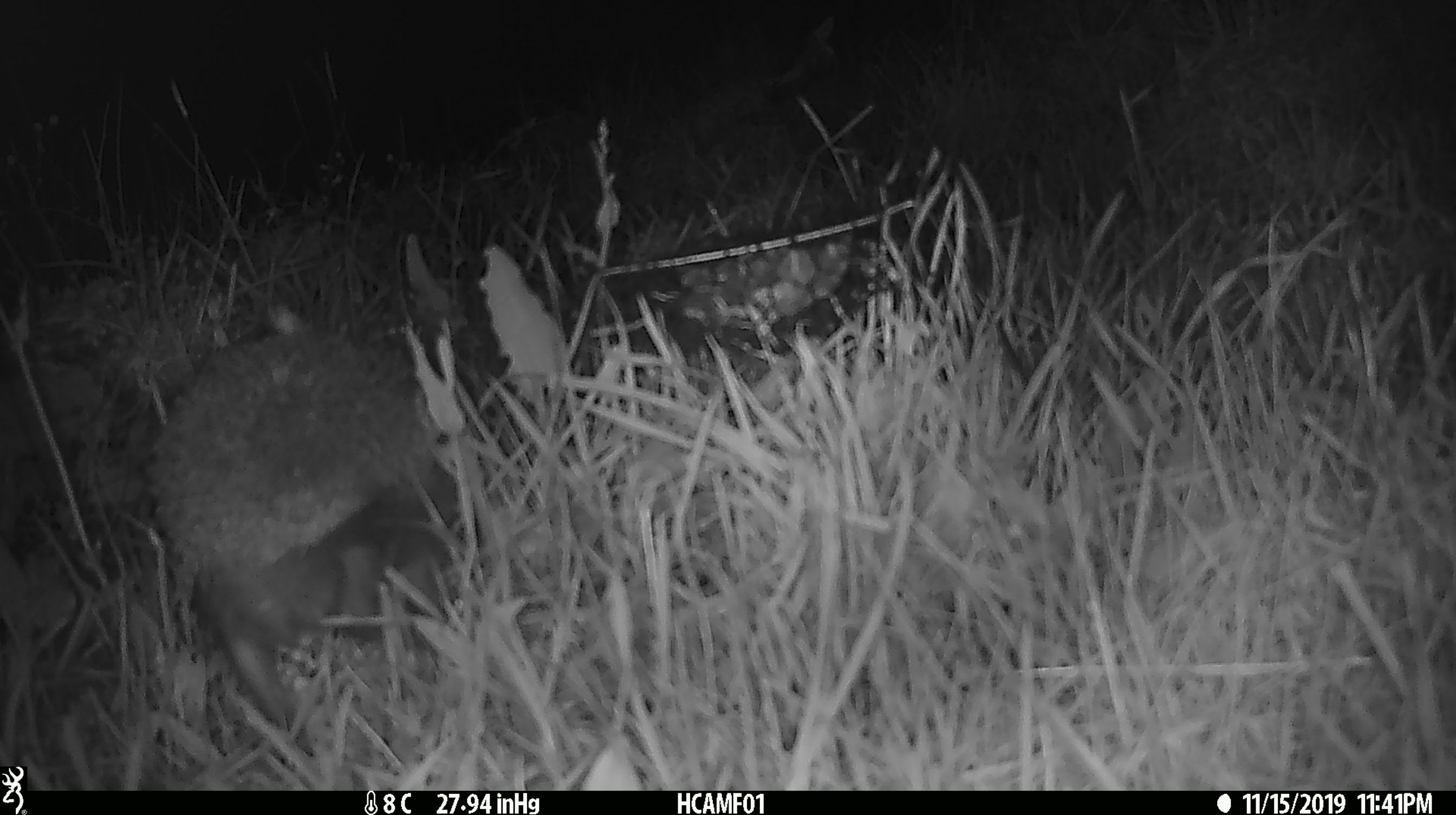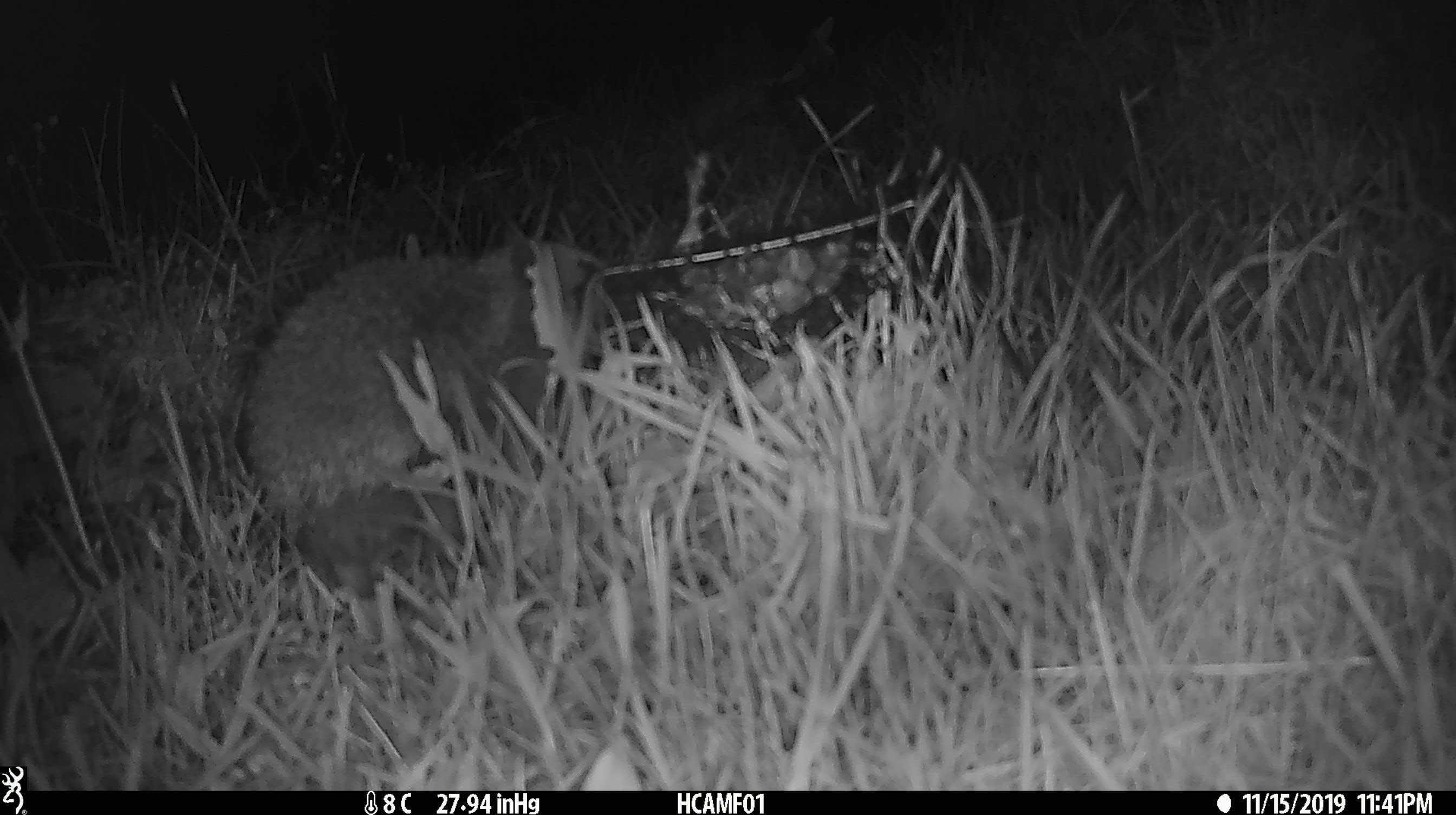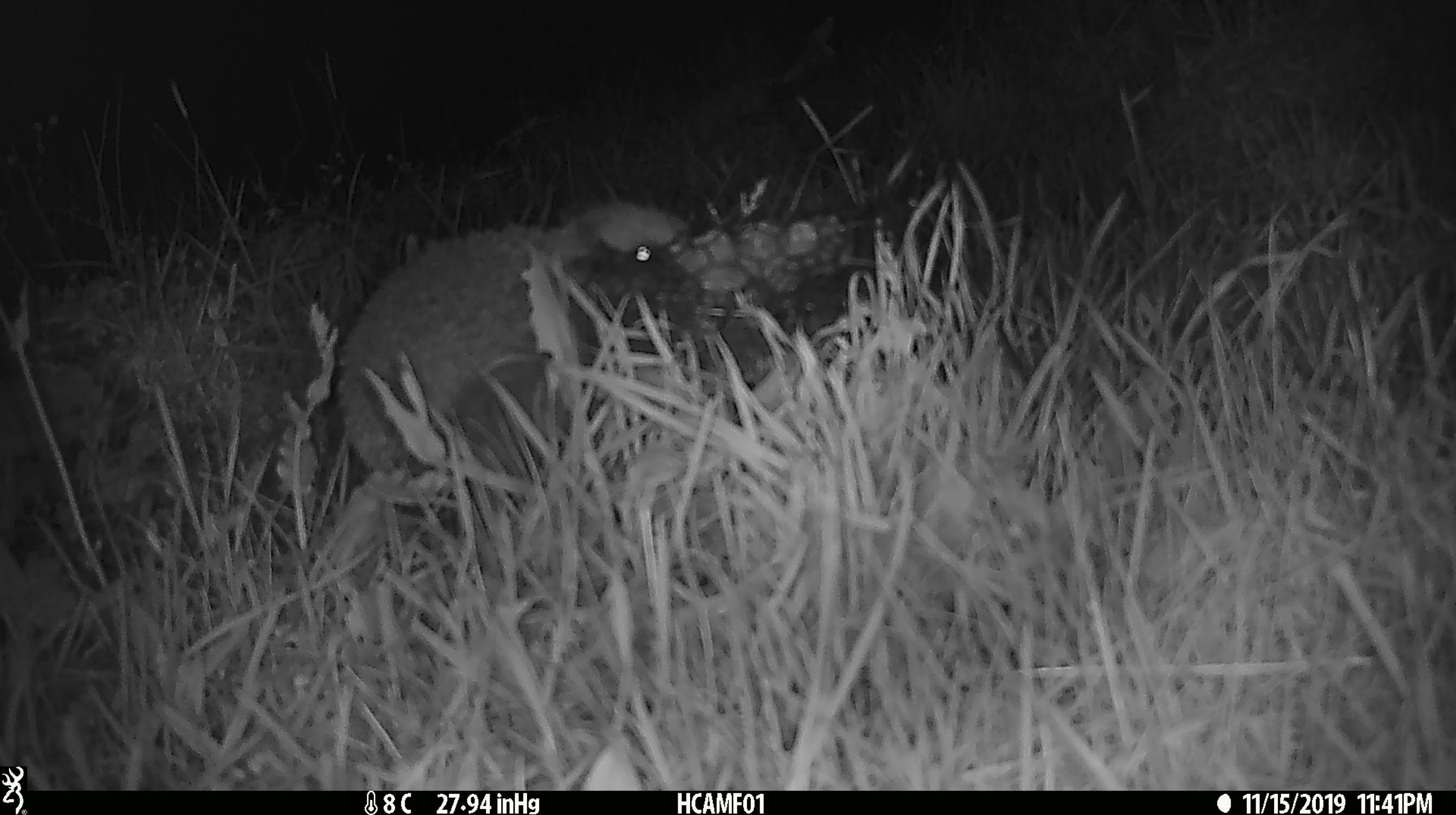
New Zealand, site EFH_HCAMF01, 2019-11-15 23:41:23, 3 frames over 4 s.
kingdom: Animalia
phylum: Chordata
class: Mammalia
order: Eulipotyphla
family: Erinaceidae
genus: Erinaceus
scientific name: Erinaceus europaeus europaeus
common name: european hedgehog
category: hedgehog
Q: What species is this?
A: Hedgehog (european hedgehog) (Erinaceus europaeus europaeus).